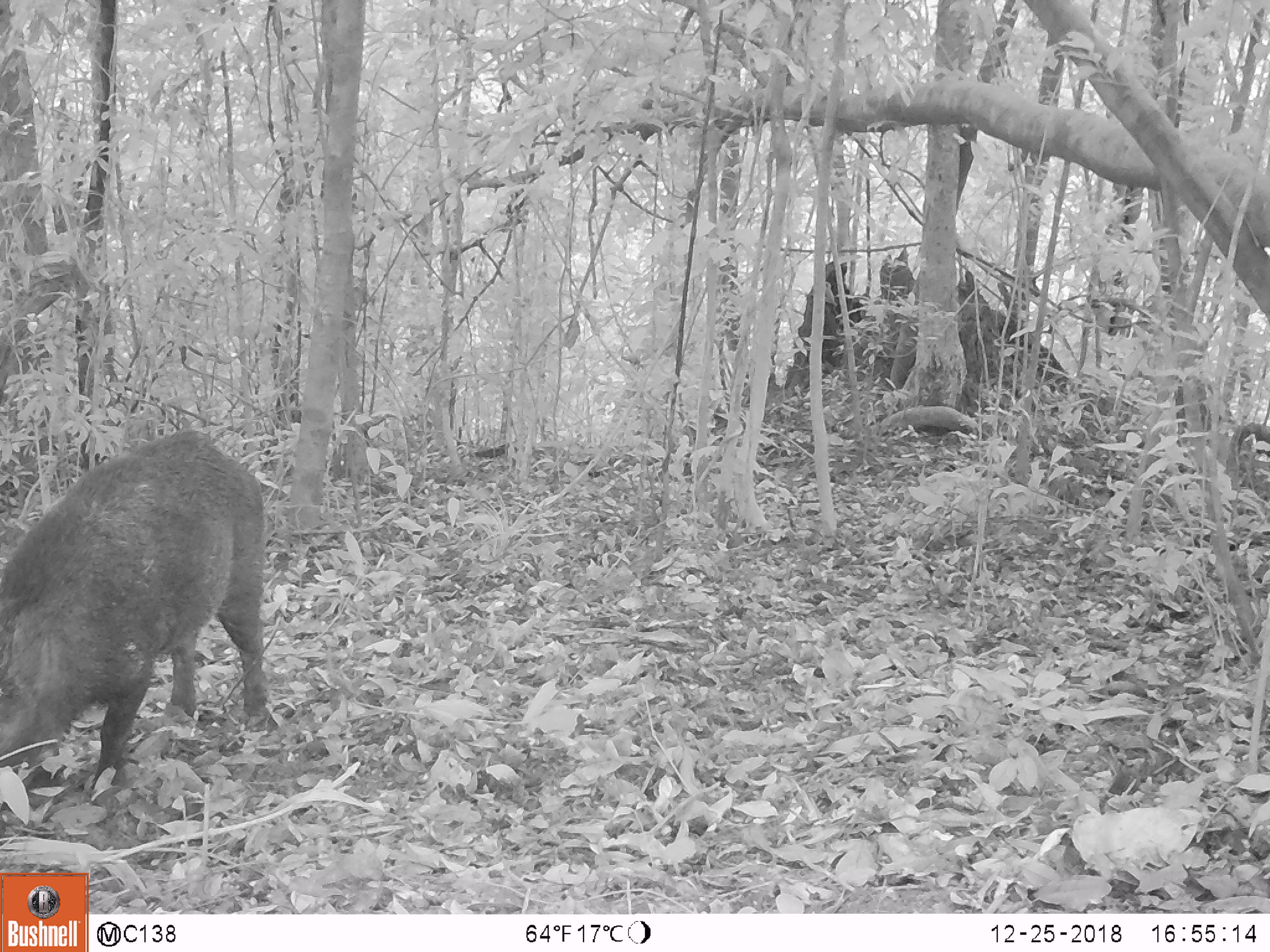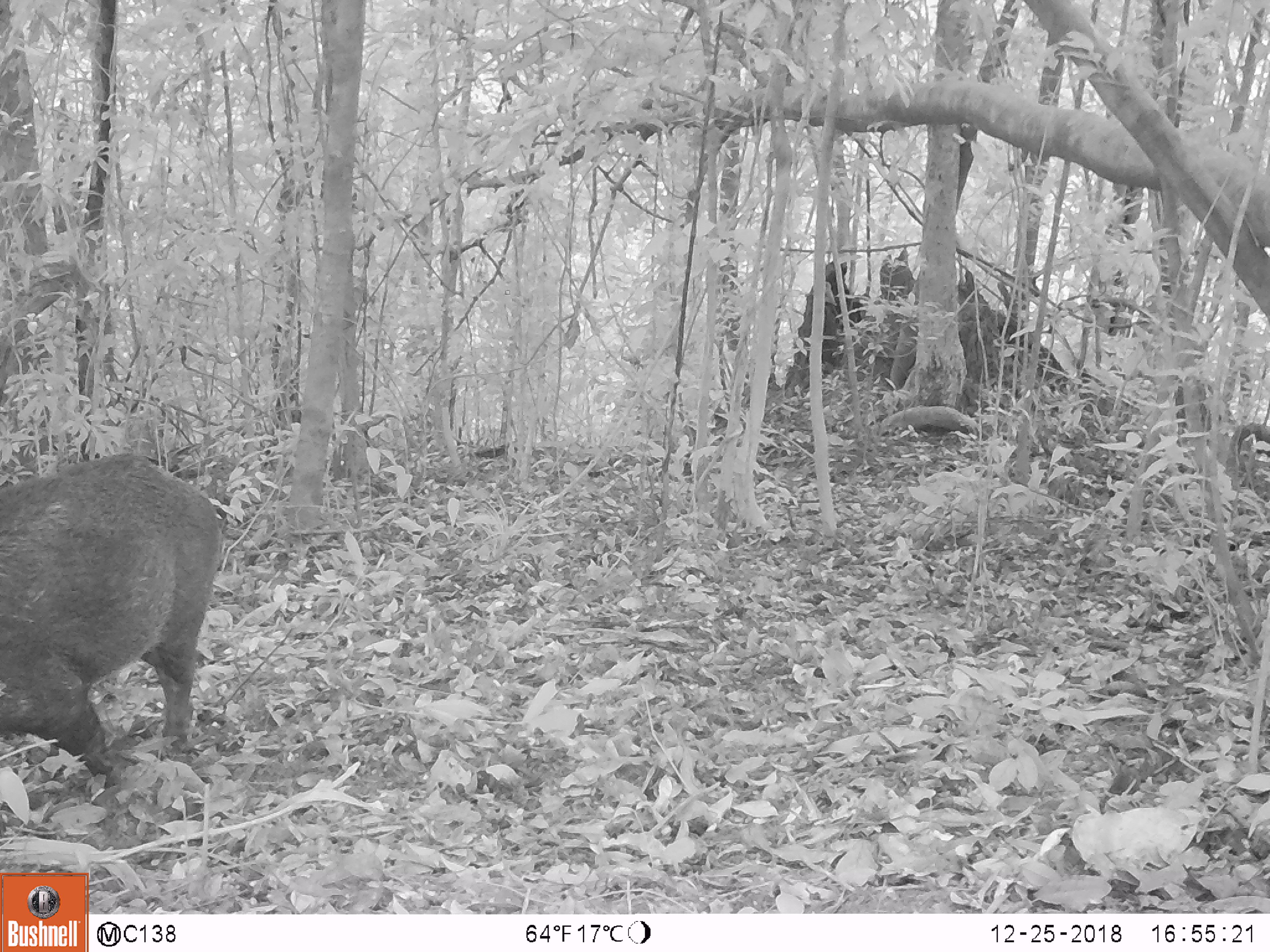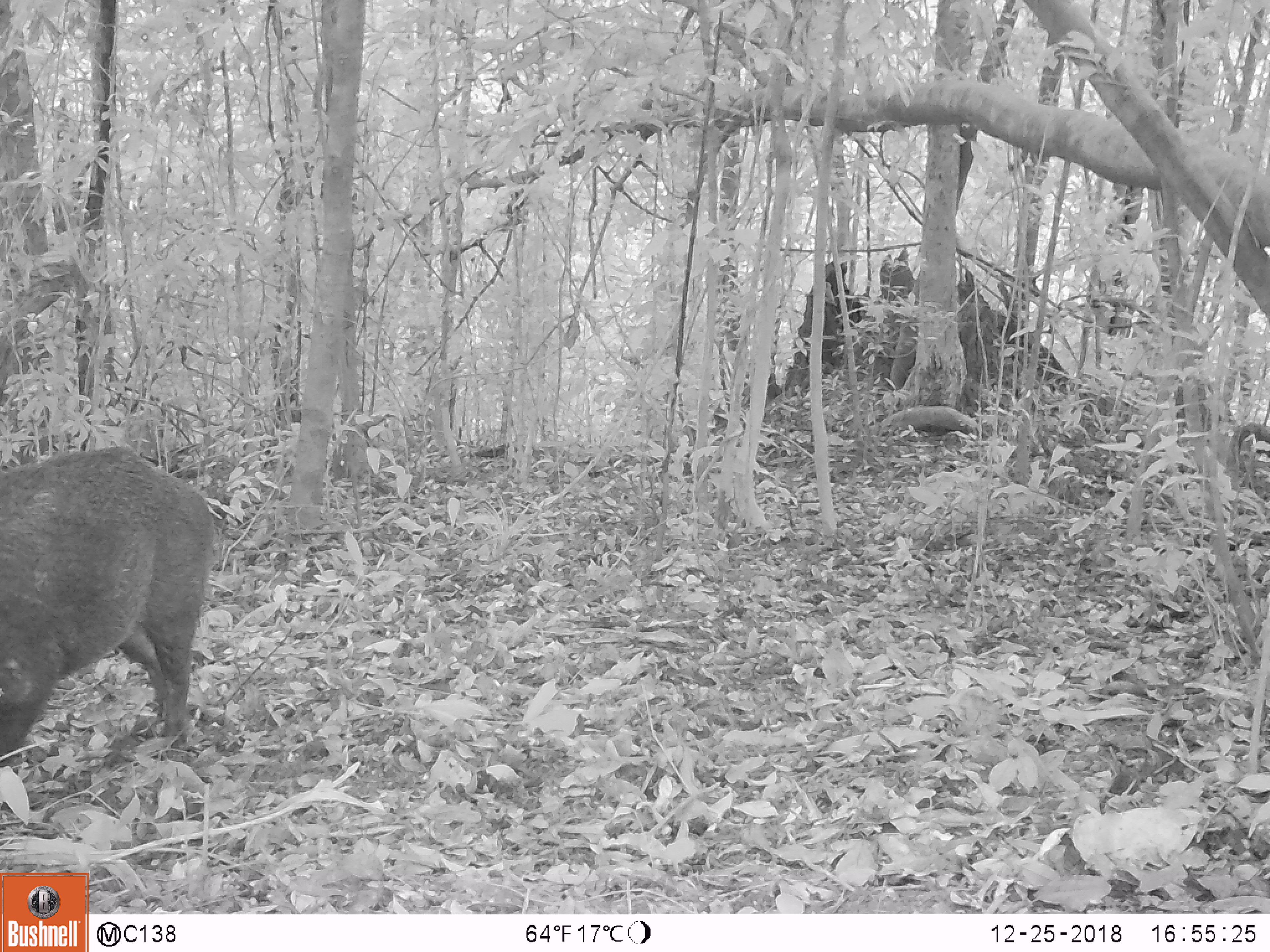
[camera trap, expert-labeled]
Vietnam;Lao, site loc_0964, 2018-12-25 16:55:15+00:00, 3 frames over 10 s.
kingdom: Animalia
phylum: Chordata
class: Mammalia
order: Artiodactyla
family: Suidae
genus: Sus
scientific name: Sus scrofa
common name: eurasian wild pig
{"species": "eurasian wild pig (Sus scrofa)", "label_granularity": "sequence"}